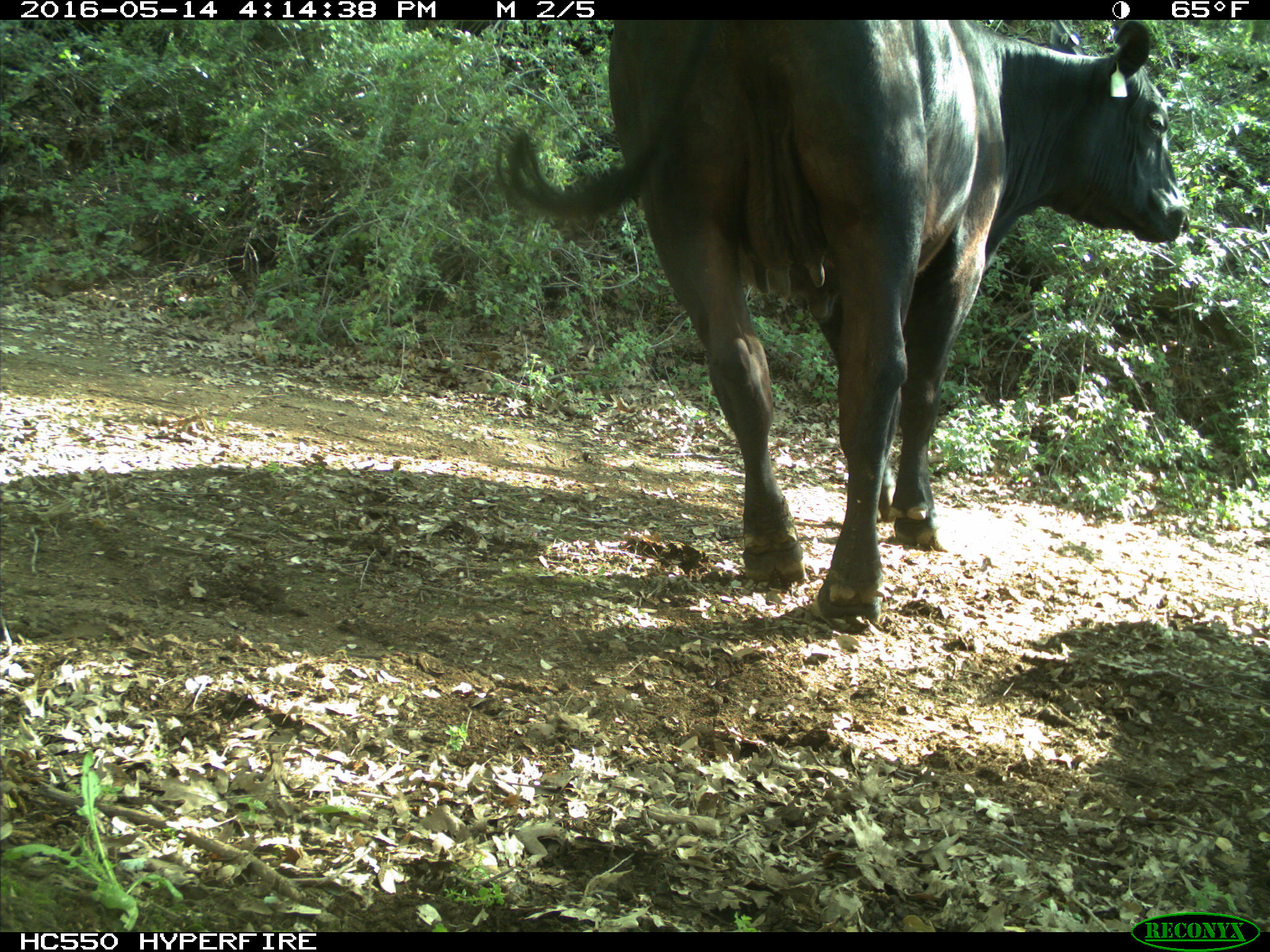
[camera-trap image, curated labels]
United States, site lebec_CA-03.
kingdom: Animalia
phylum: Chordata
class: Mammalia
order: Artiodactyla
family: Bovidae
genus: Bos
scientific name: Bos taurus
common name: domestic cow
Bos taurus (domestic cow).